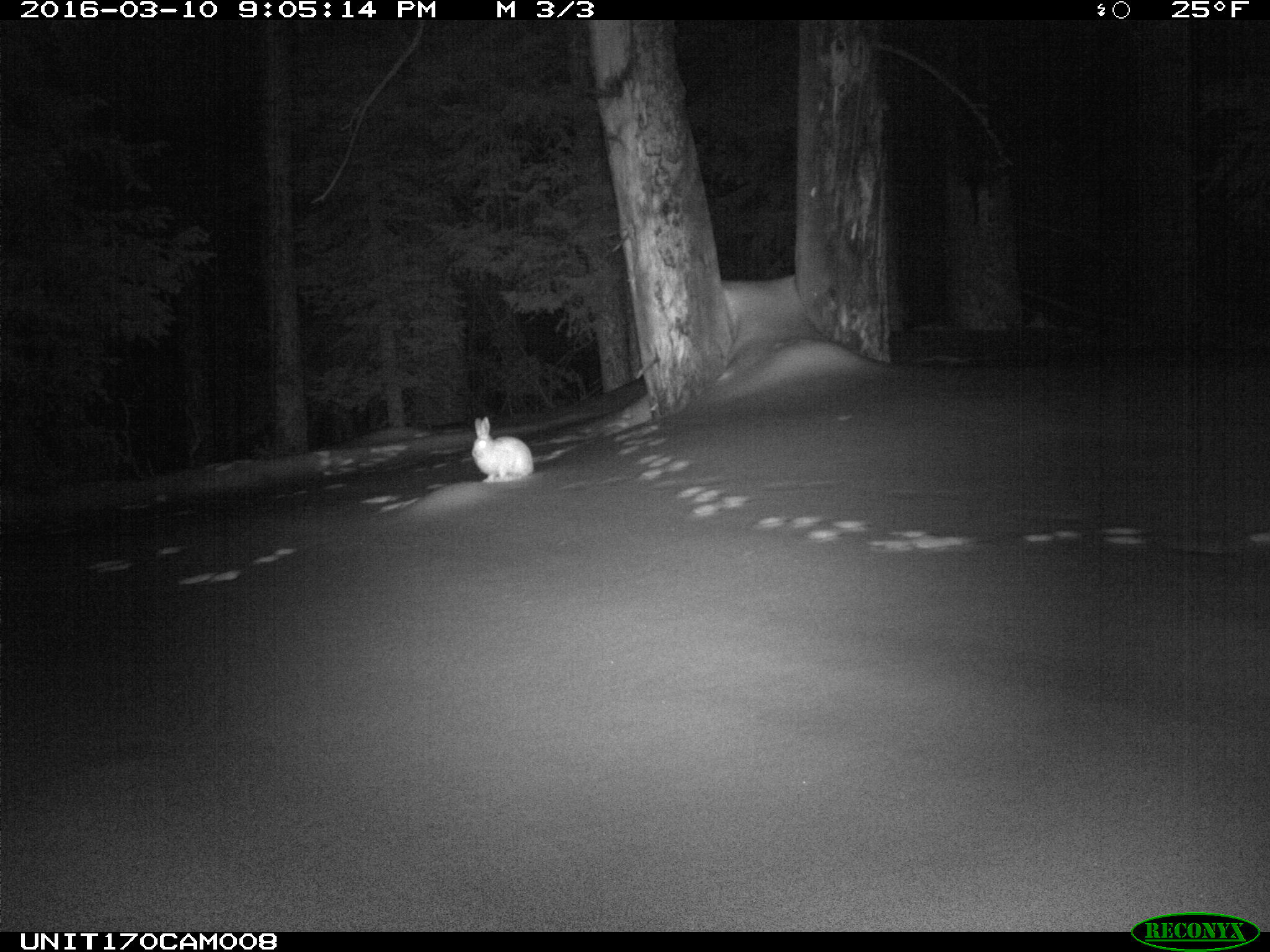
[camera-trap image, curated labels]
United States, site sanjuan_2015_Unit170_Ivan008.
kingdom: Animalia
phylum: Chordata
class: Mammalia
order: Lagomorpha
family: Leporidae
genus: Lepus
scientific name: Lepus americanus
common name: snowshoe hare